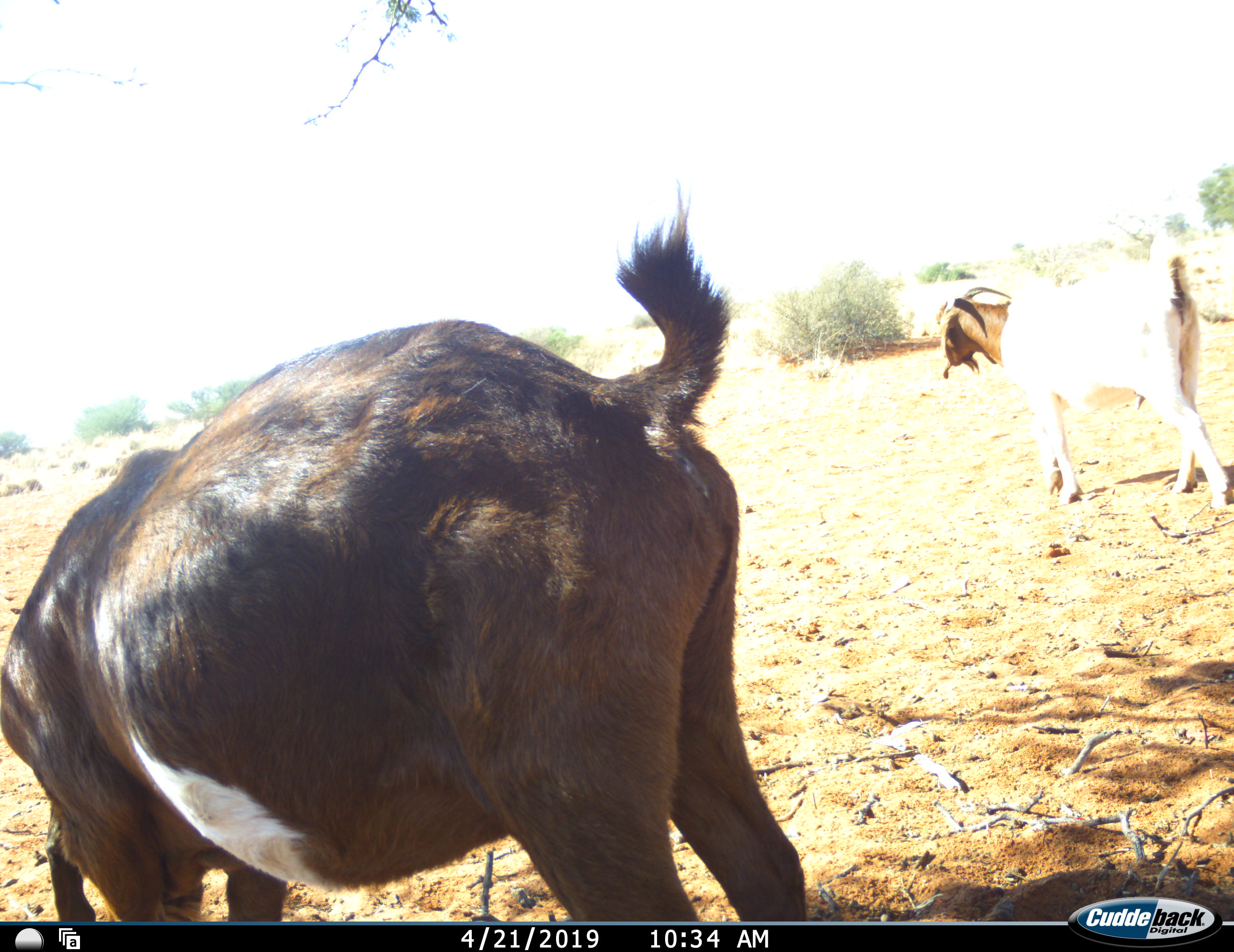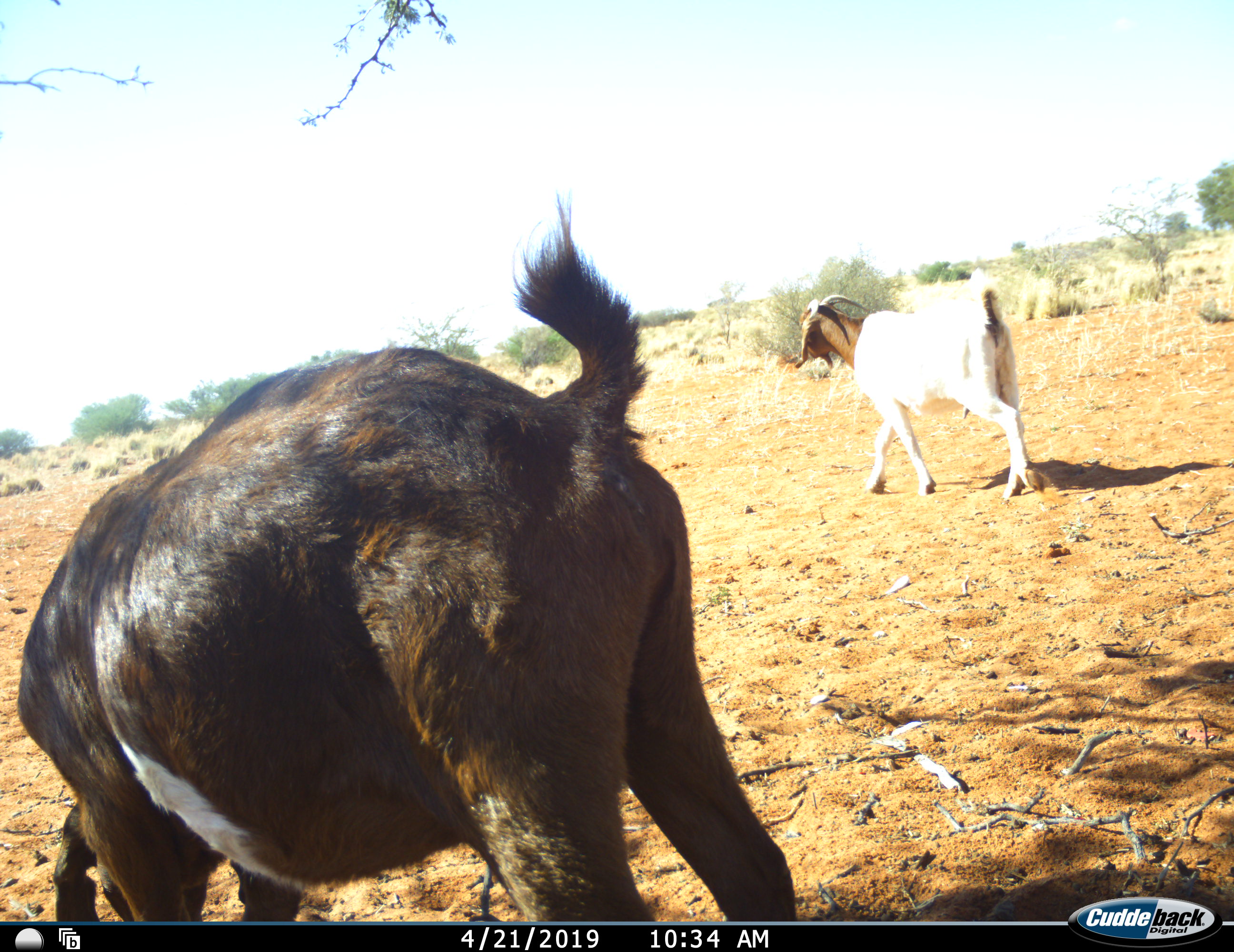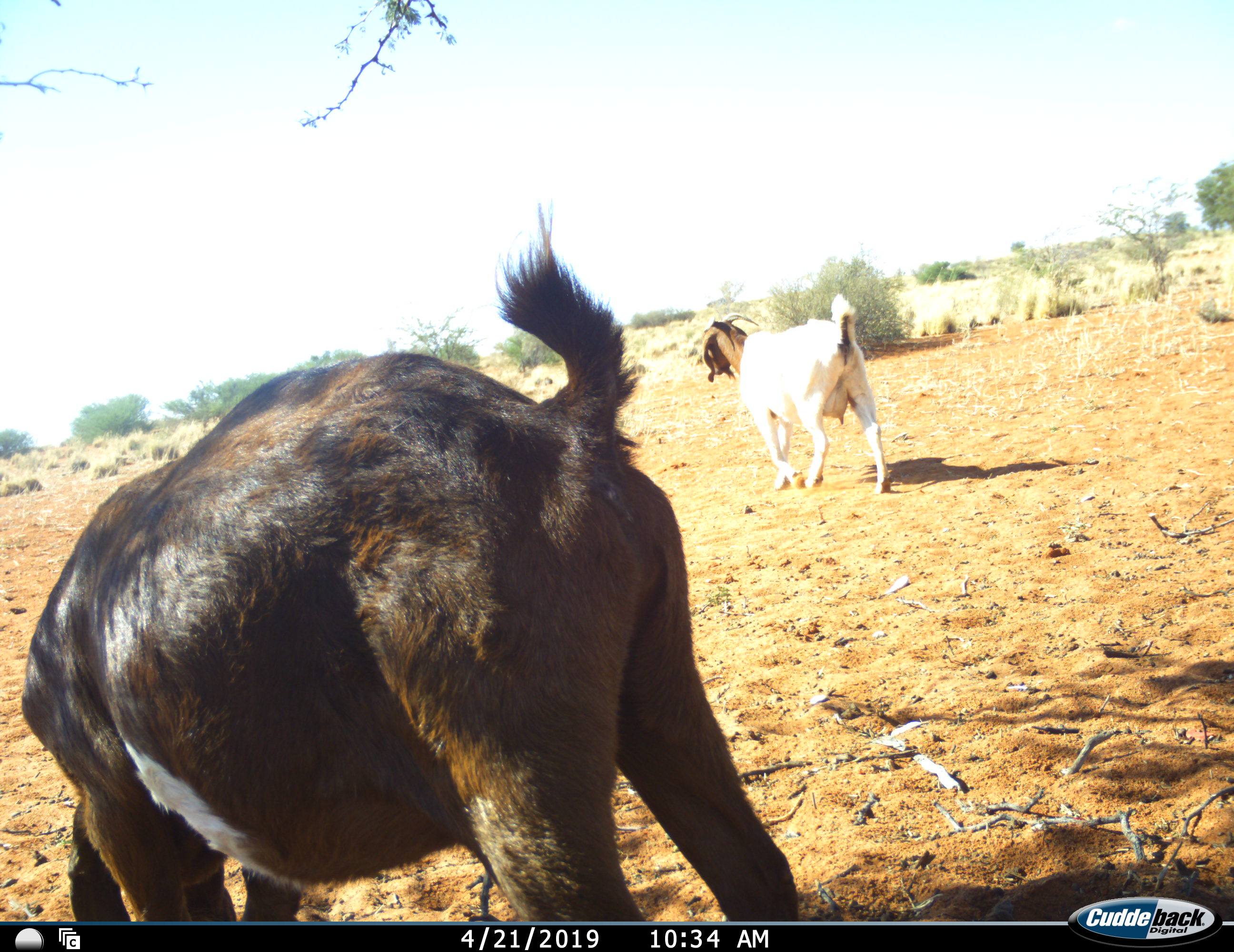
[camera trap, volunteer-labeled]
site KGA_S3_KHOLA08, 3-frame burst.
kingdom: Animalia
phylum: Chordata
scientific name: Vertebrata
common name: domestic animal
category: domesticanimal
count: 2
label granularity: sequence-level